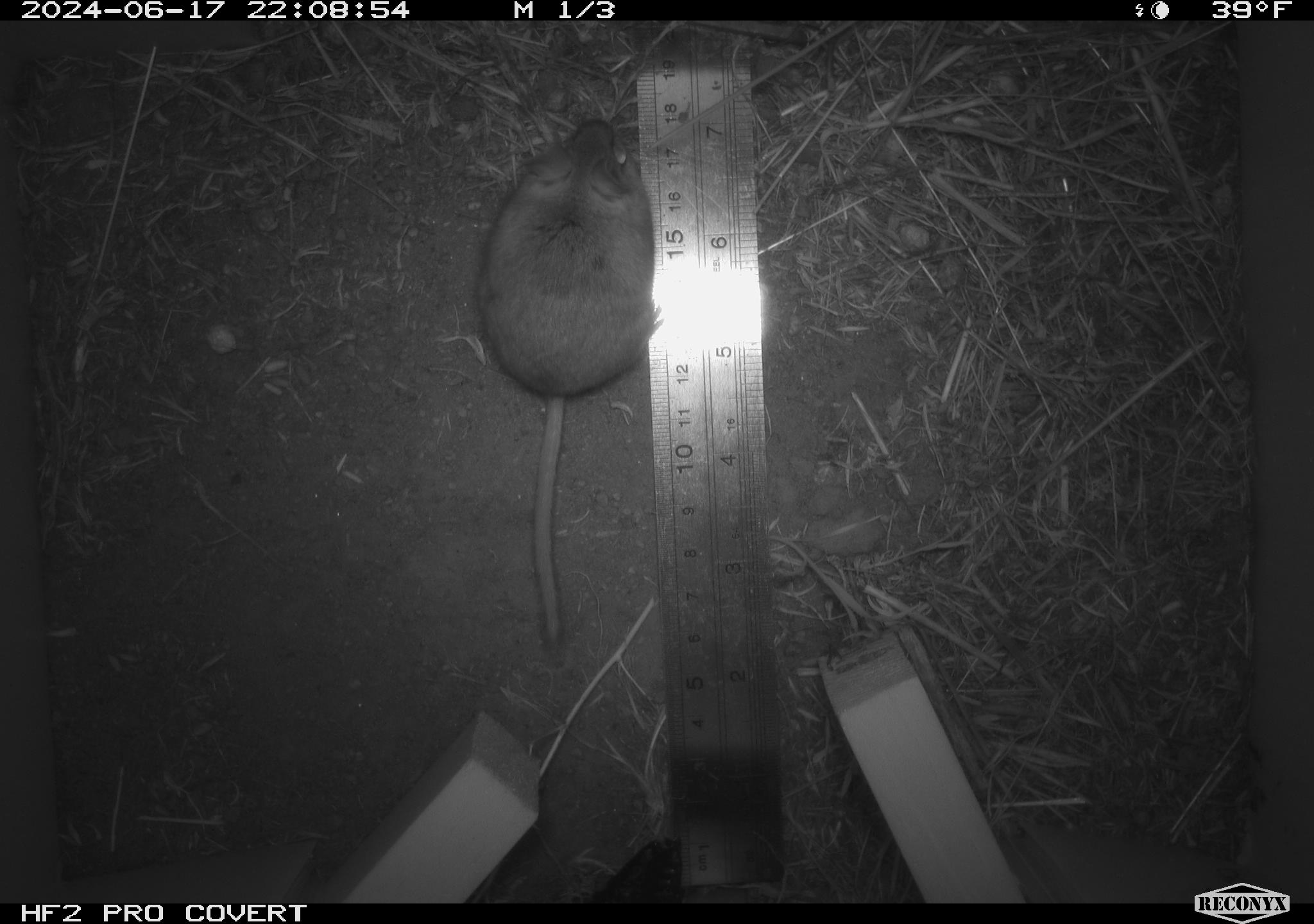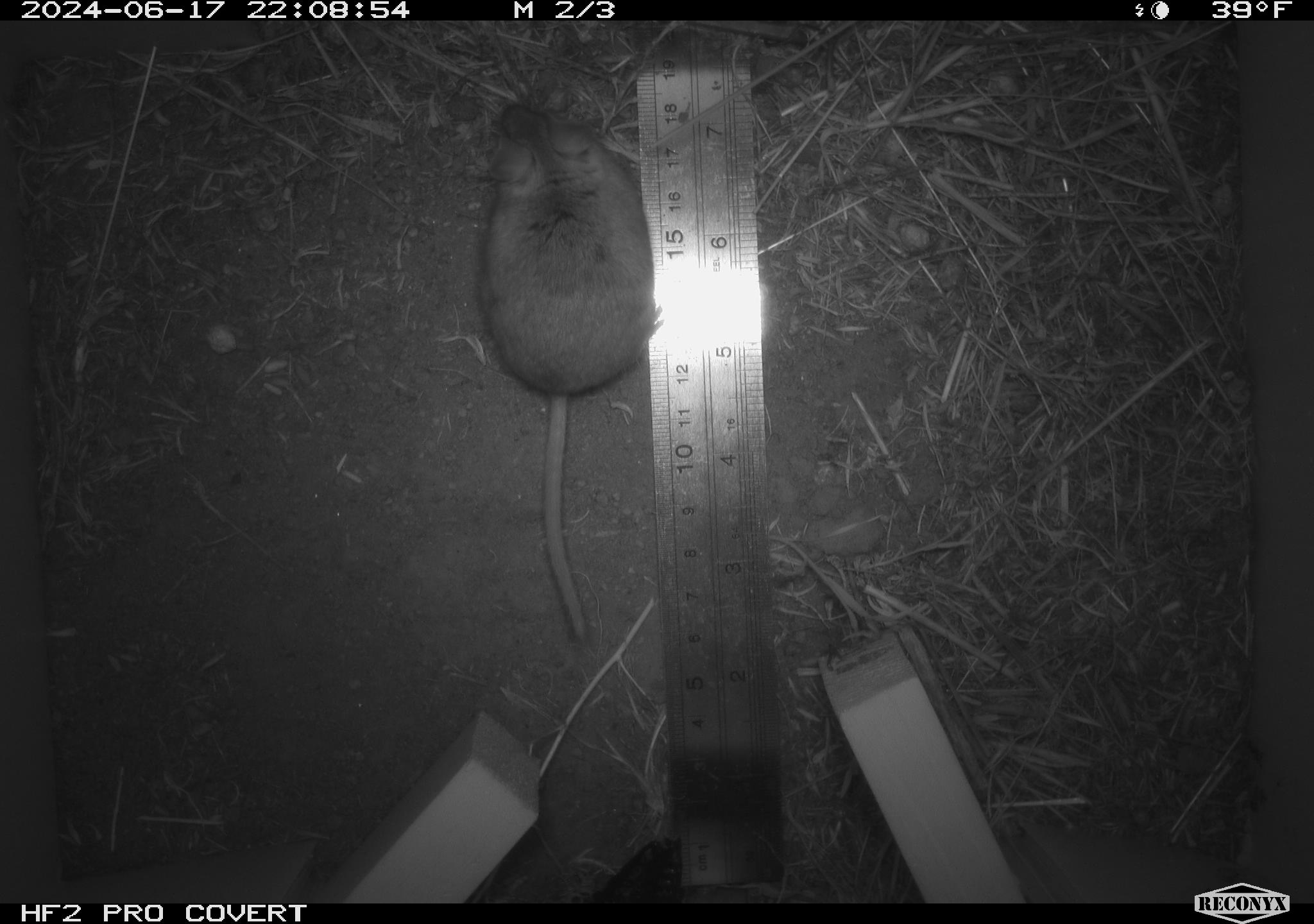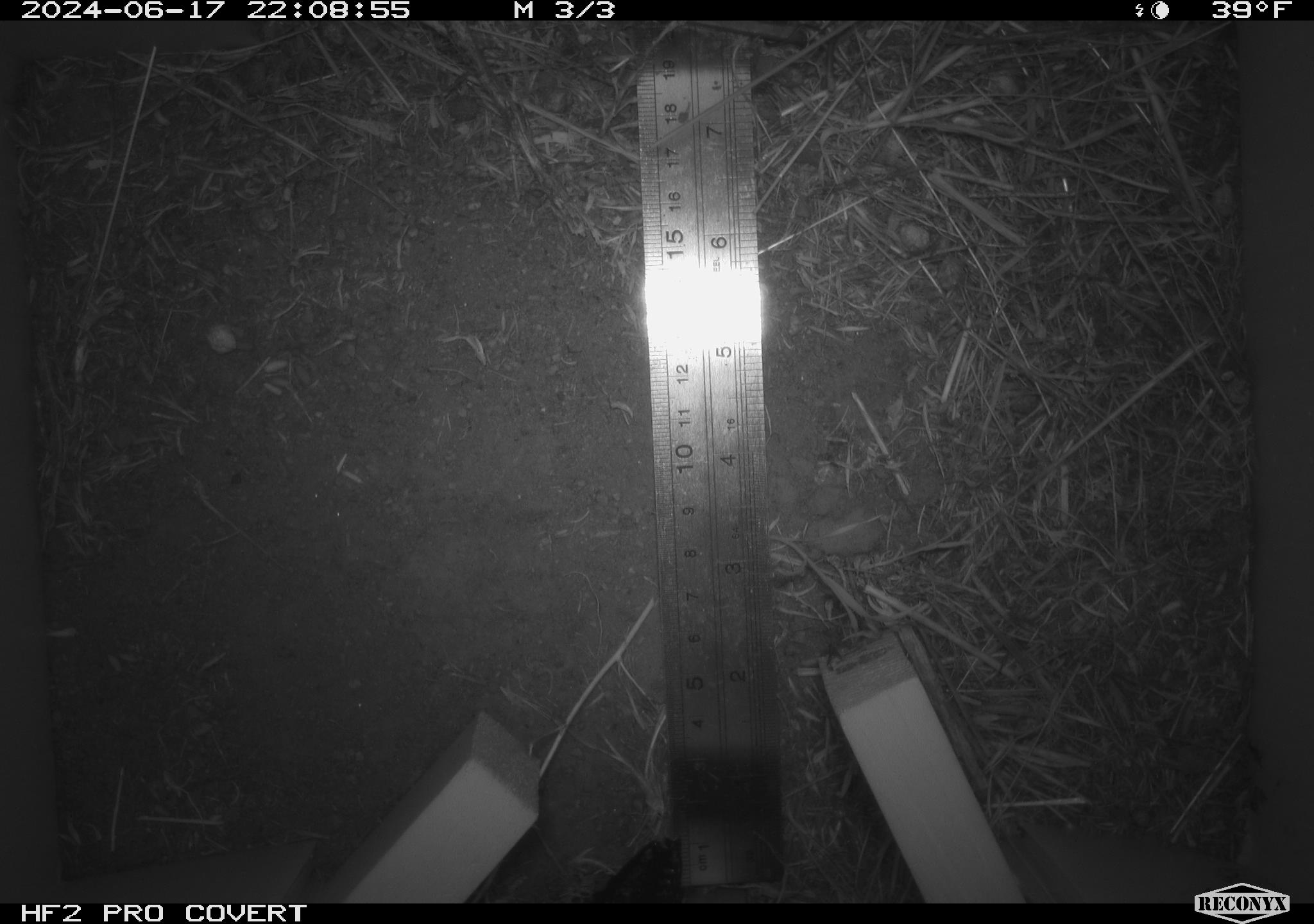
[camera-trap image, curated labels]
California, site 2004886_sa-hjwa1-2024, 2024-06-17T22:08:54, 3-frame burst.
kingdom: Animalia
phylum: Chordata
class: Mammalia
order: Rodentia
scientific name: Rodentia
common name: rodent